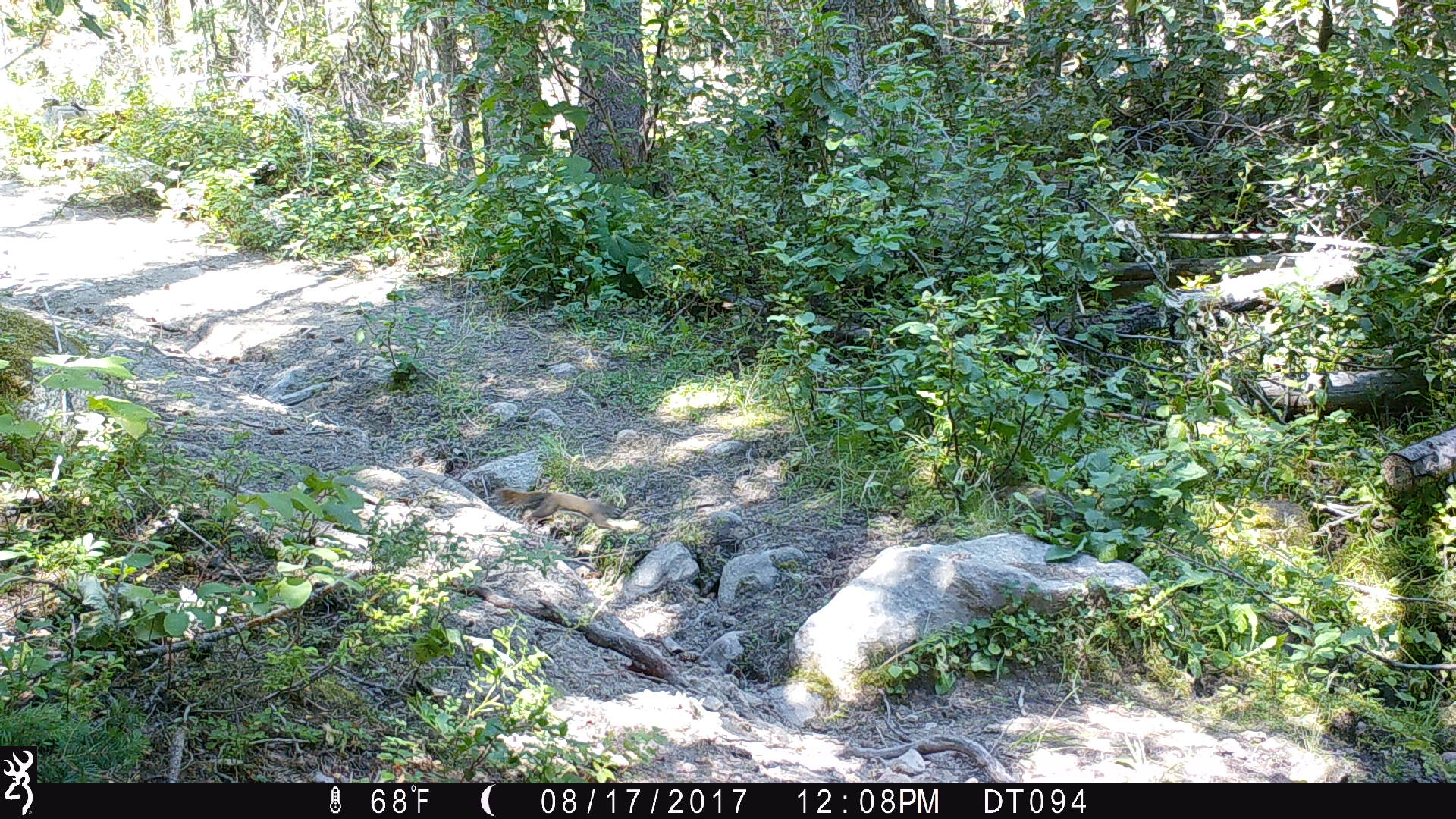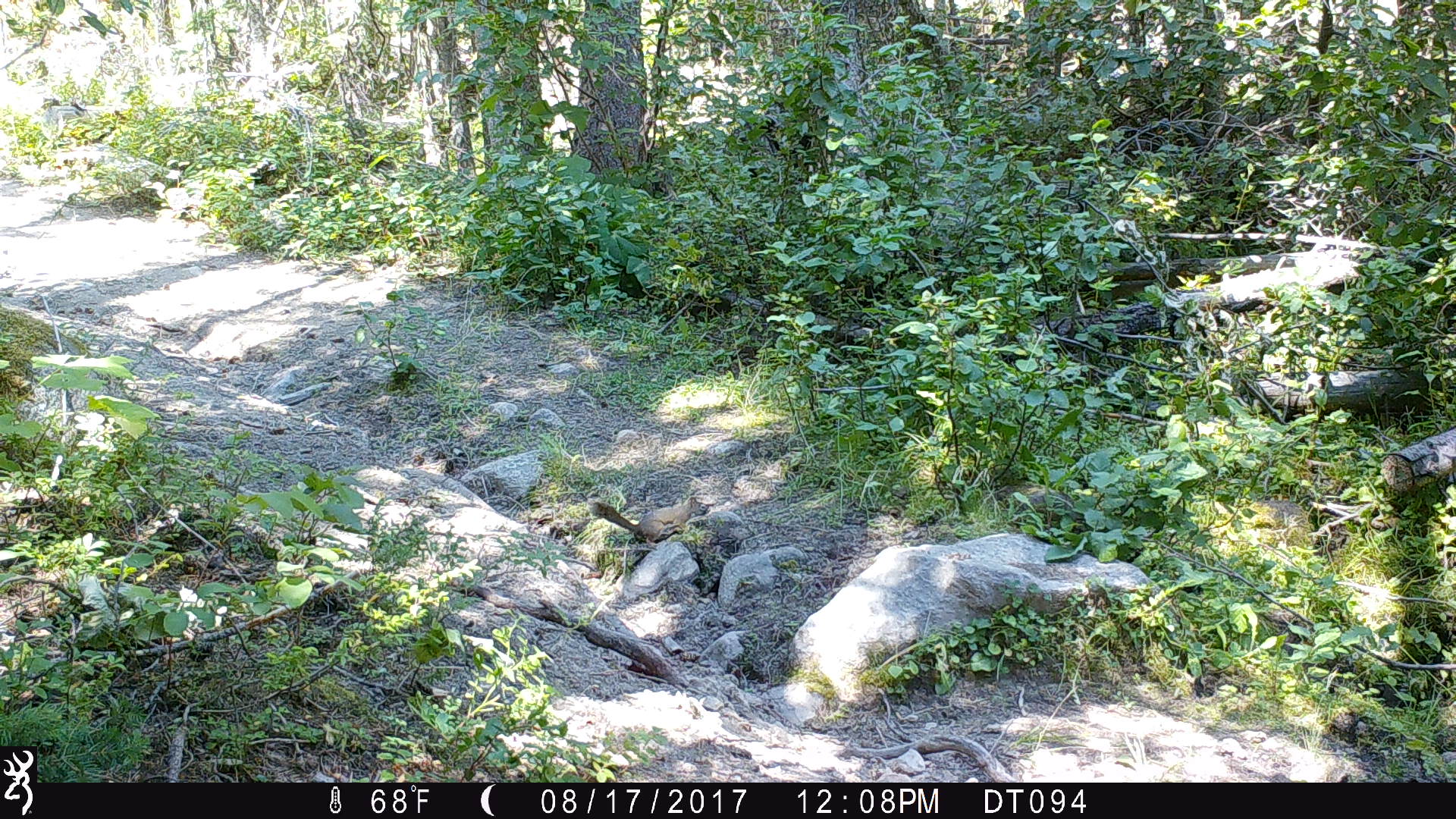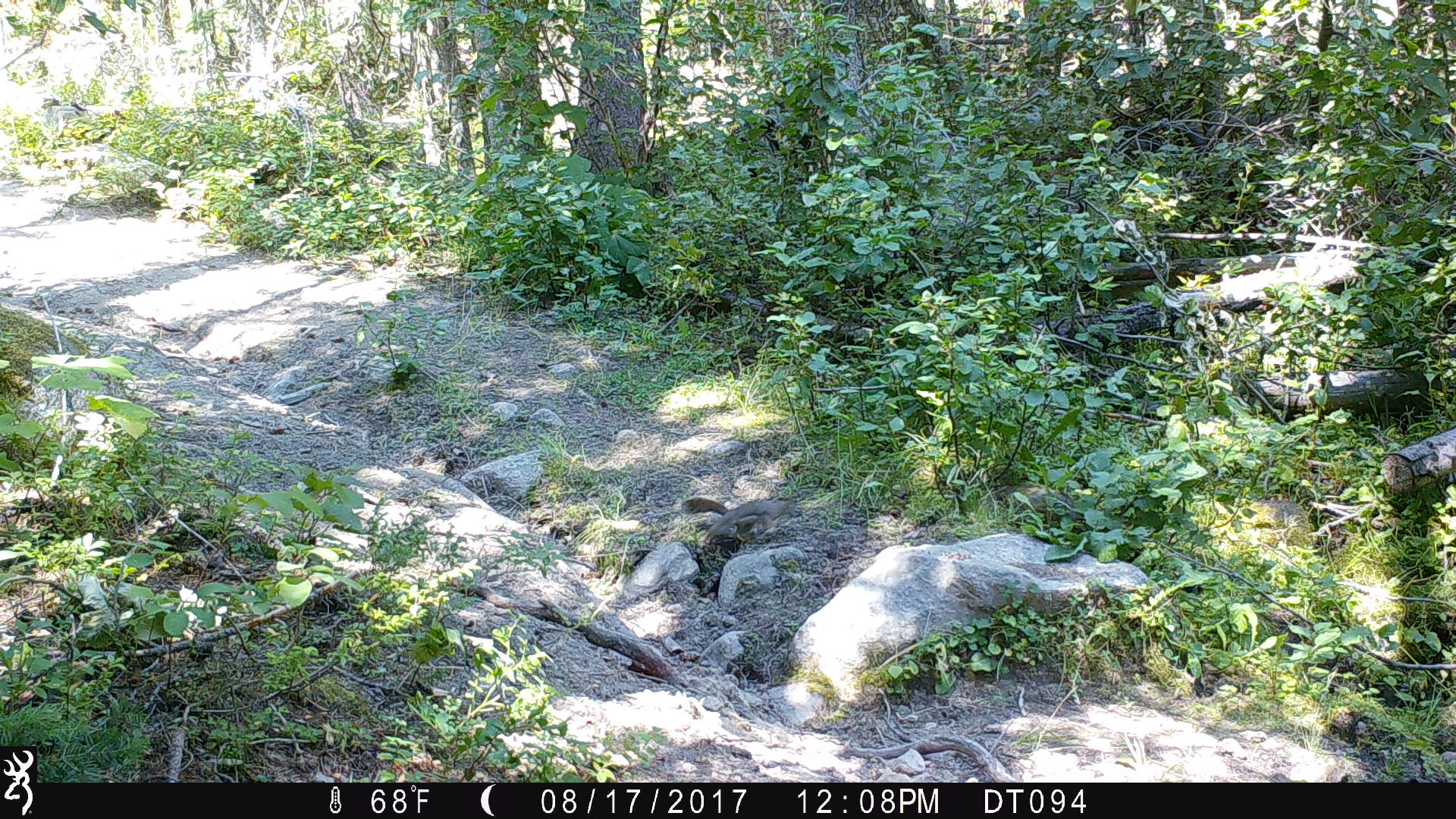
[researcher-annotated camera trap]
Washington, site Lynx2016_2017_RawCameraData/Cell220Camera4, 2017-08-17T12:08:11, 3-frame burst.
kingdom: Animalia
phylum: Chordata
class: Mammalia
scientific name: Mammalia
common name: small mammal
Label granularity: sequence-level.